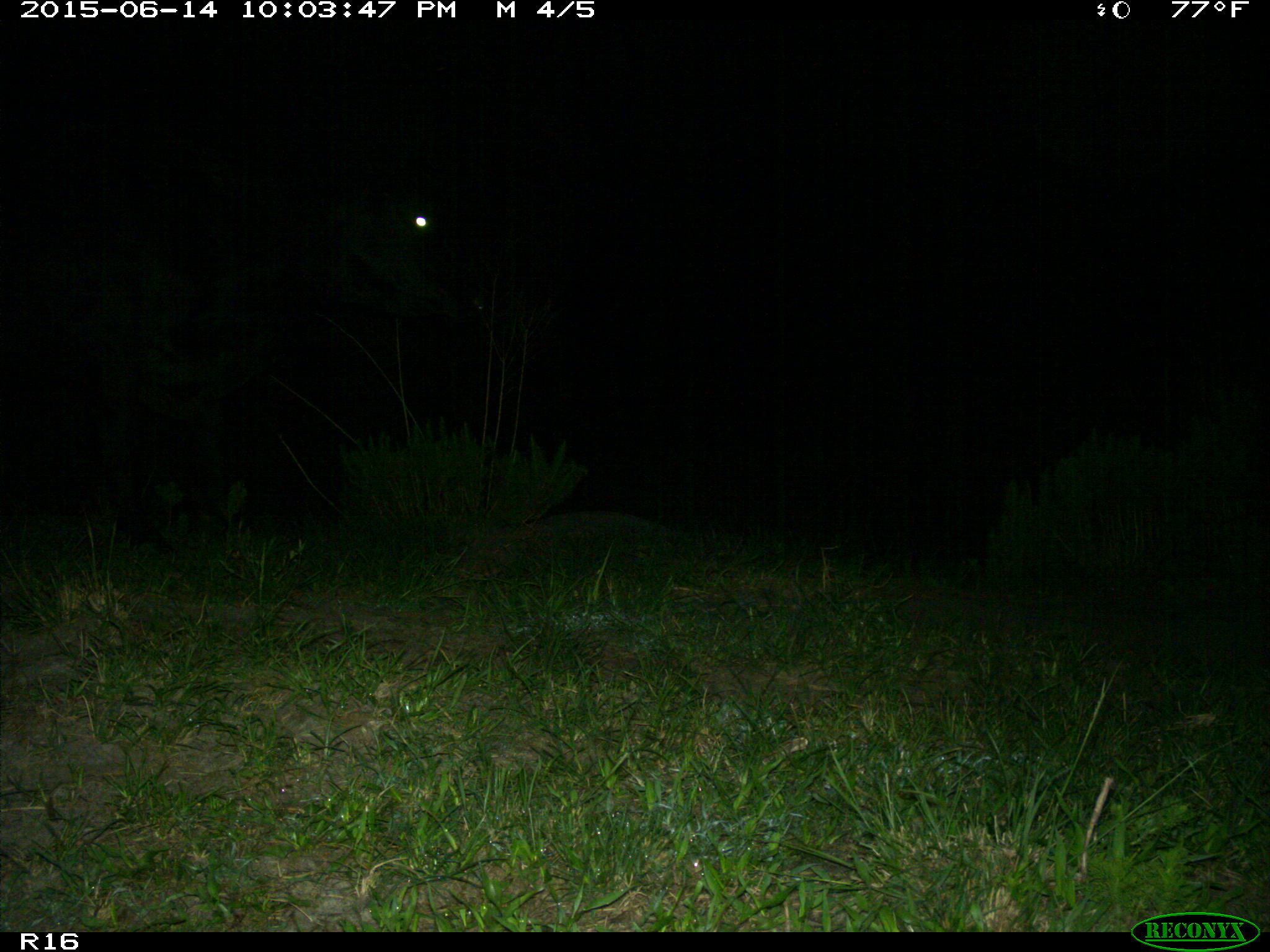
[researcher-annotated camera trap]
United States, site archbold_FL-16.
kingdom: Animalia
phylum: Chordata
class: Mammalia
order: Artiodactyla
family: Bovidae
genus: Bos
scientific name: Bos taurus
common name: domestic cow